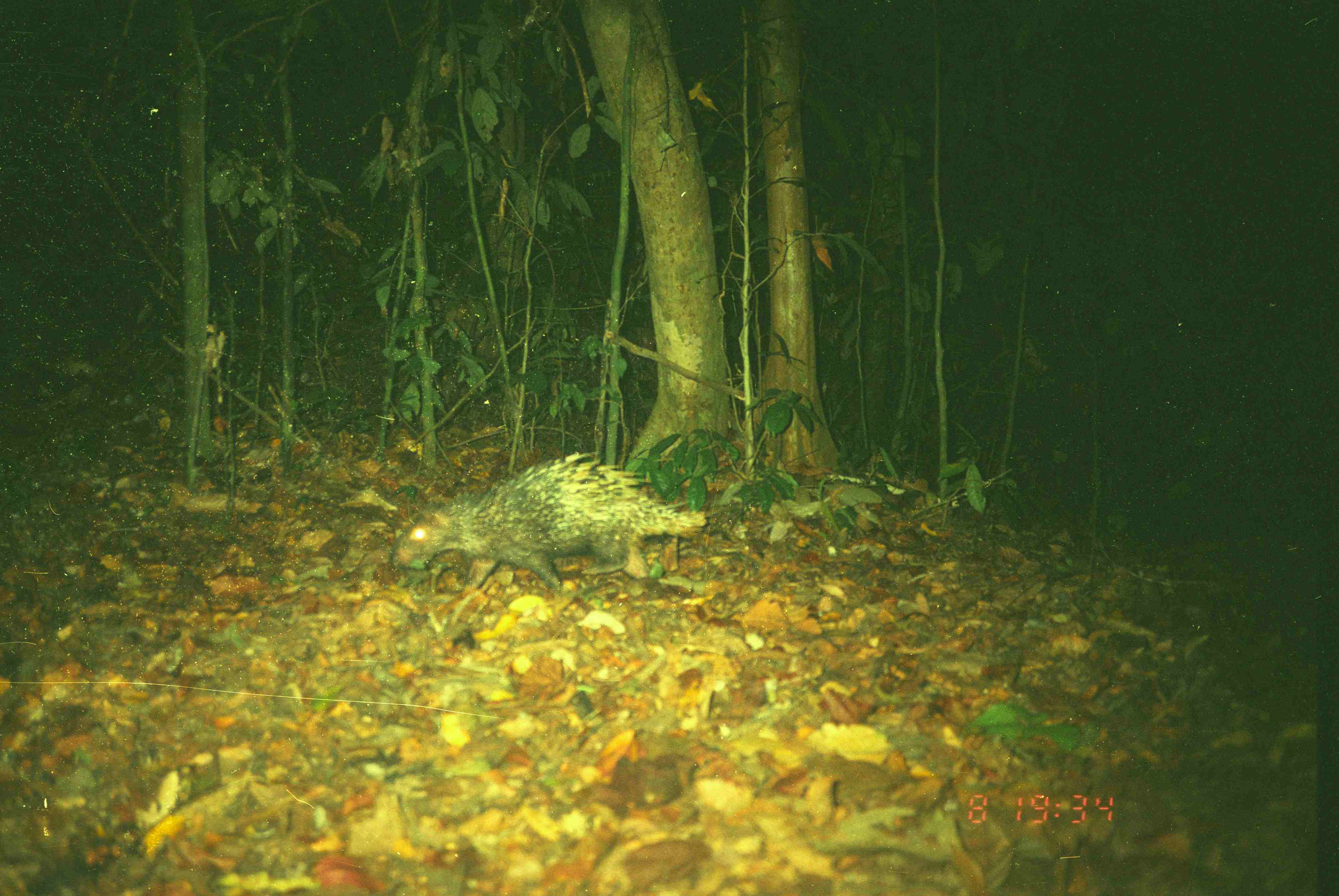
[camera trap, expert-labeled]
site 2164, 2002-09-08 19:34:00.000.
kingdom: Animalia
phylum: Chordata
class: Mammalia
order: Rodentia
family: Hystricidae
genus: Hystrix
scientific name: Hystrix brachyura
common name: east asian porcupine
Hystrix brachyura (east asian porcupine), count 1.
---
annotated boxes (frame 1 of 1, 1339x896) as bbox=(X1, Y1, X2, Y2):
hystrix brachyura: bbox=(389, 453, 705, 594)